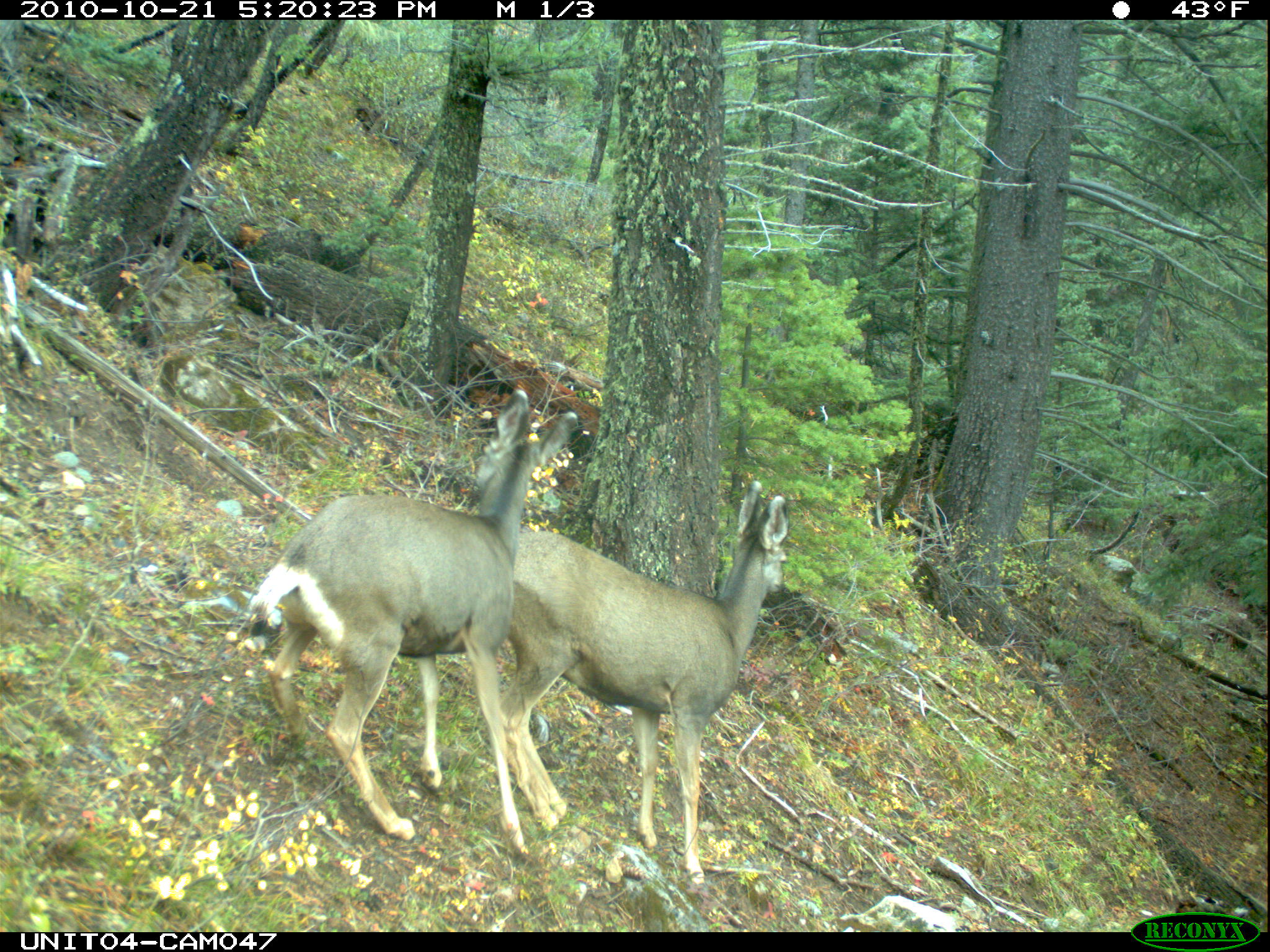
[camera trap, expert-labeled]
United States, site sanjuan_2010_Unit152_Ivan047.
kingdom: Animalia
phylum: Chordata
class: Mammalia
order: Artiodactyla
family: Cervidae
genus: Odocoileus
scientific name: Odocoileus hemionus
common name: mule deer